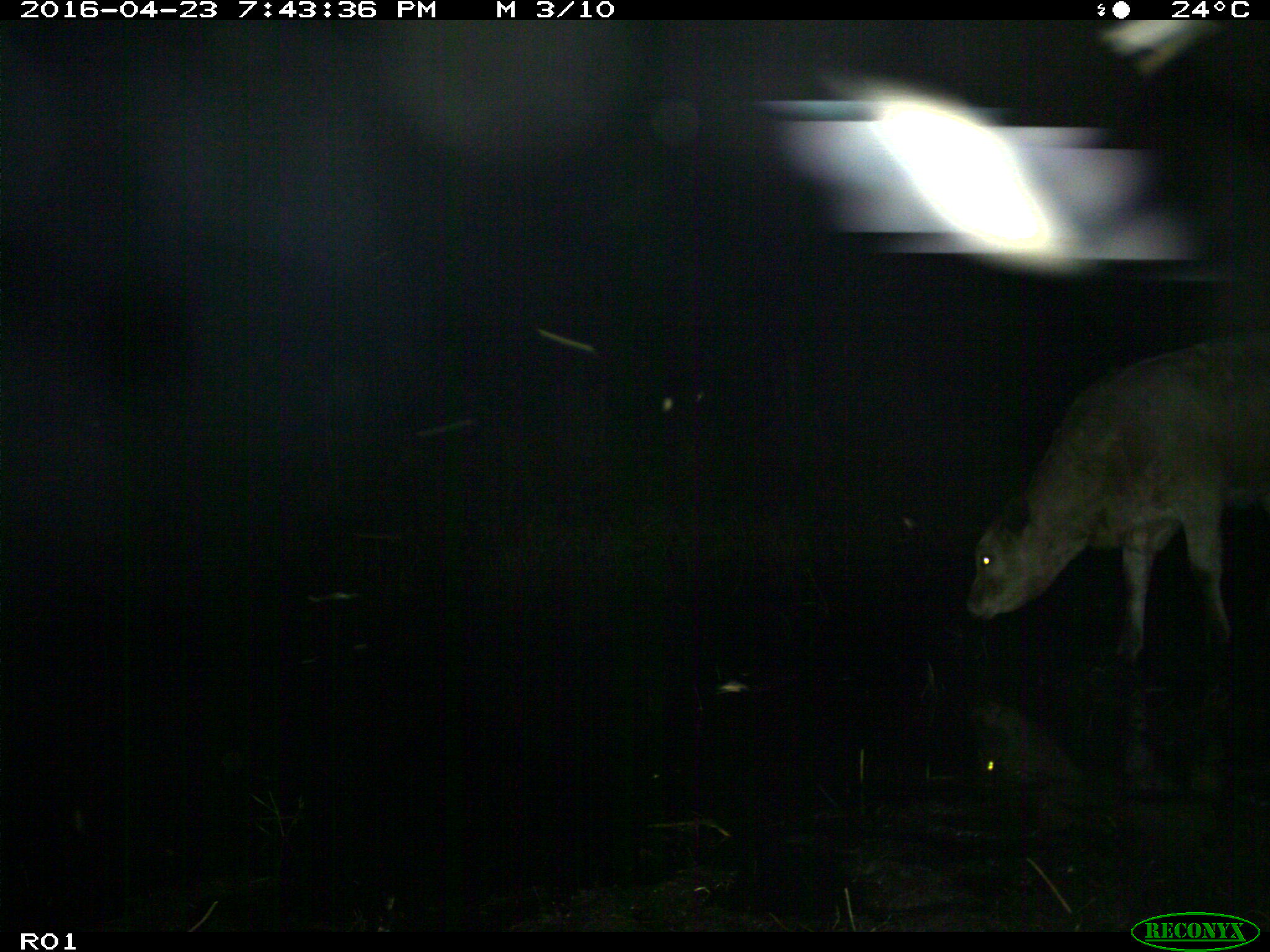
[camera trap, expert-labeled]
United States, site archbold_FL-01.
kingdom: Animalia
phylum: Chordata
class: Mammalia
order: Artiodactyla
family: Bovidae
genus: Bos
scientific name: Bos taurus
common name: domestic cow